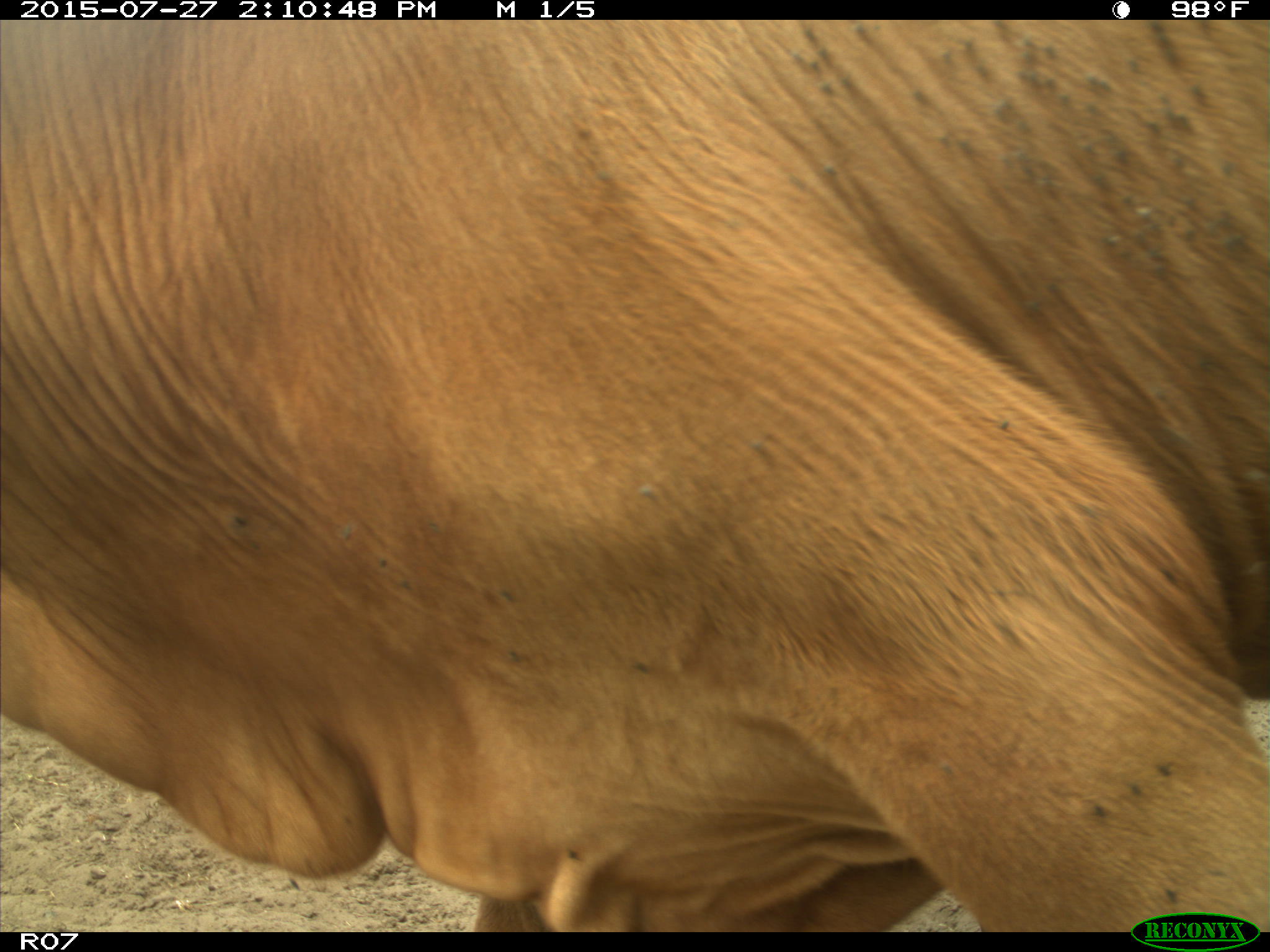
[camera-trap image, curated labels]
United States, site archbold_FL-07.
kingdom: Animalia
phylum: Chordata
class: Mammalia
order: Artiodactyla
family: Bovidae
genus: Bos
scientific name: Bos taurus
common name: domestic cow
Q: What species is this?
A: Bos taurus (domestic cow).